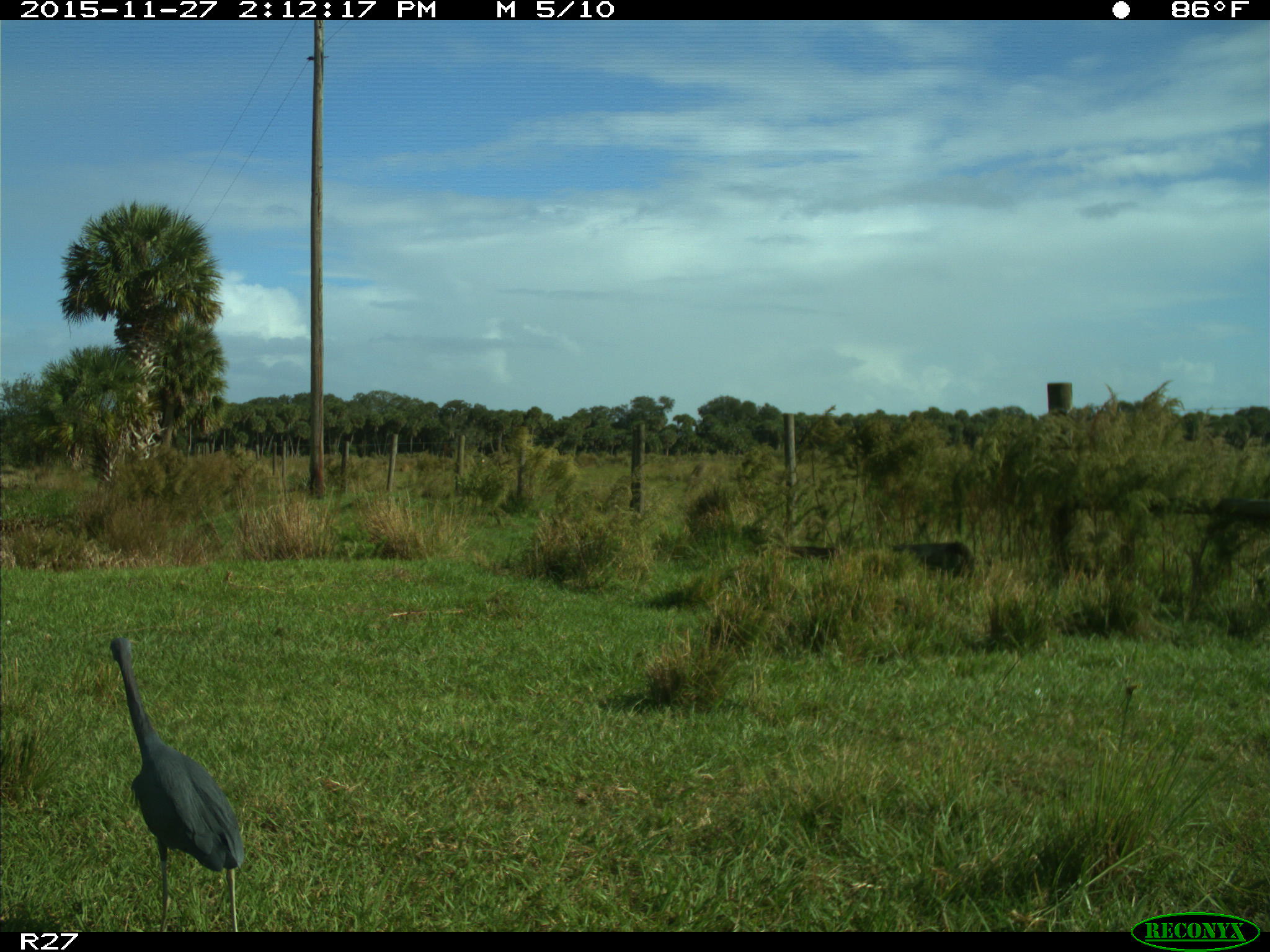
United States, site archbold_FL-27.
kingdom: Animalia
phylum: Chordata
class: Aves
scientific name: Aves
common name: birds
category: unidentified bird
Unidentified bird (birds) (Aves).